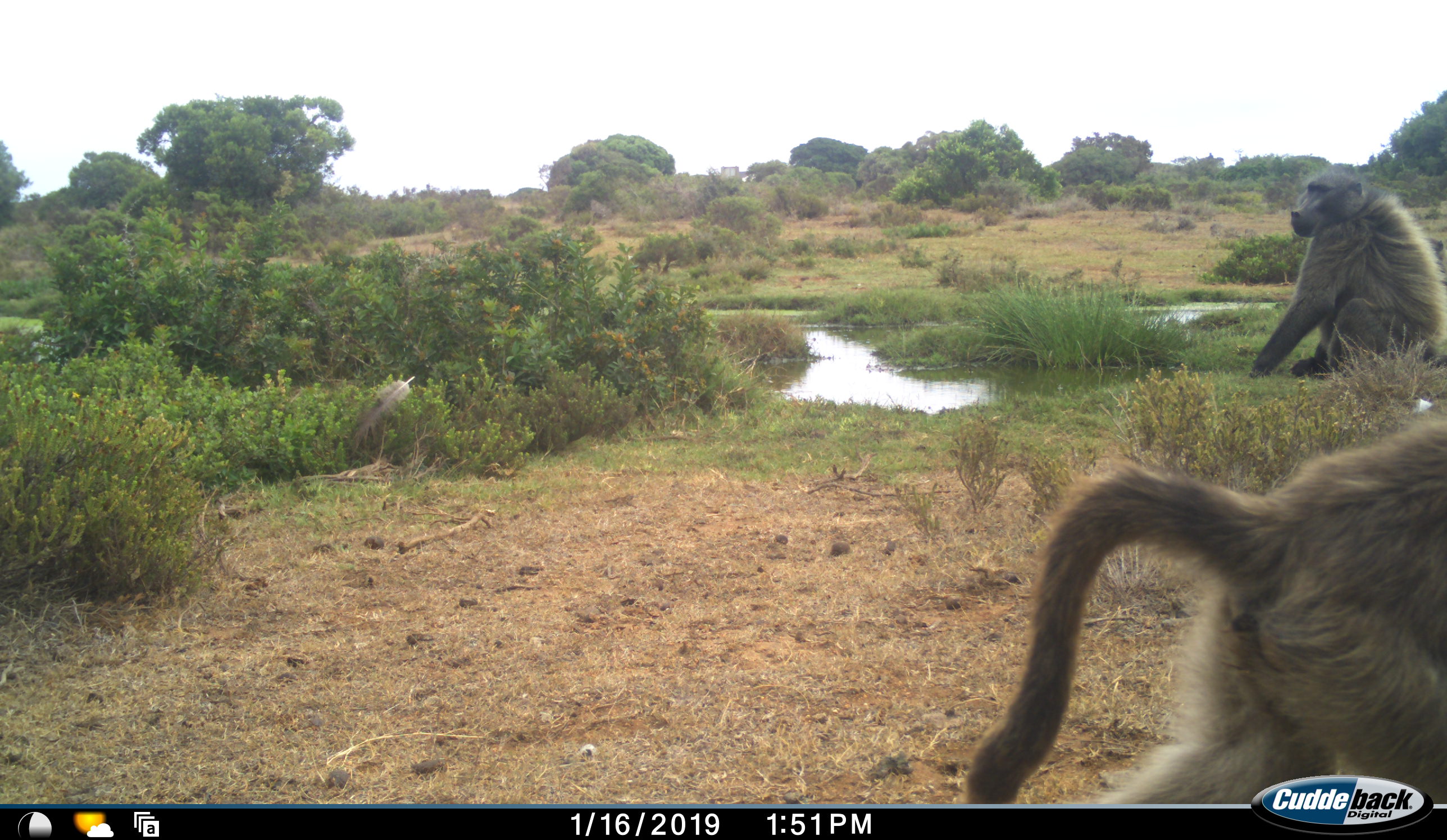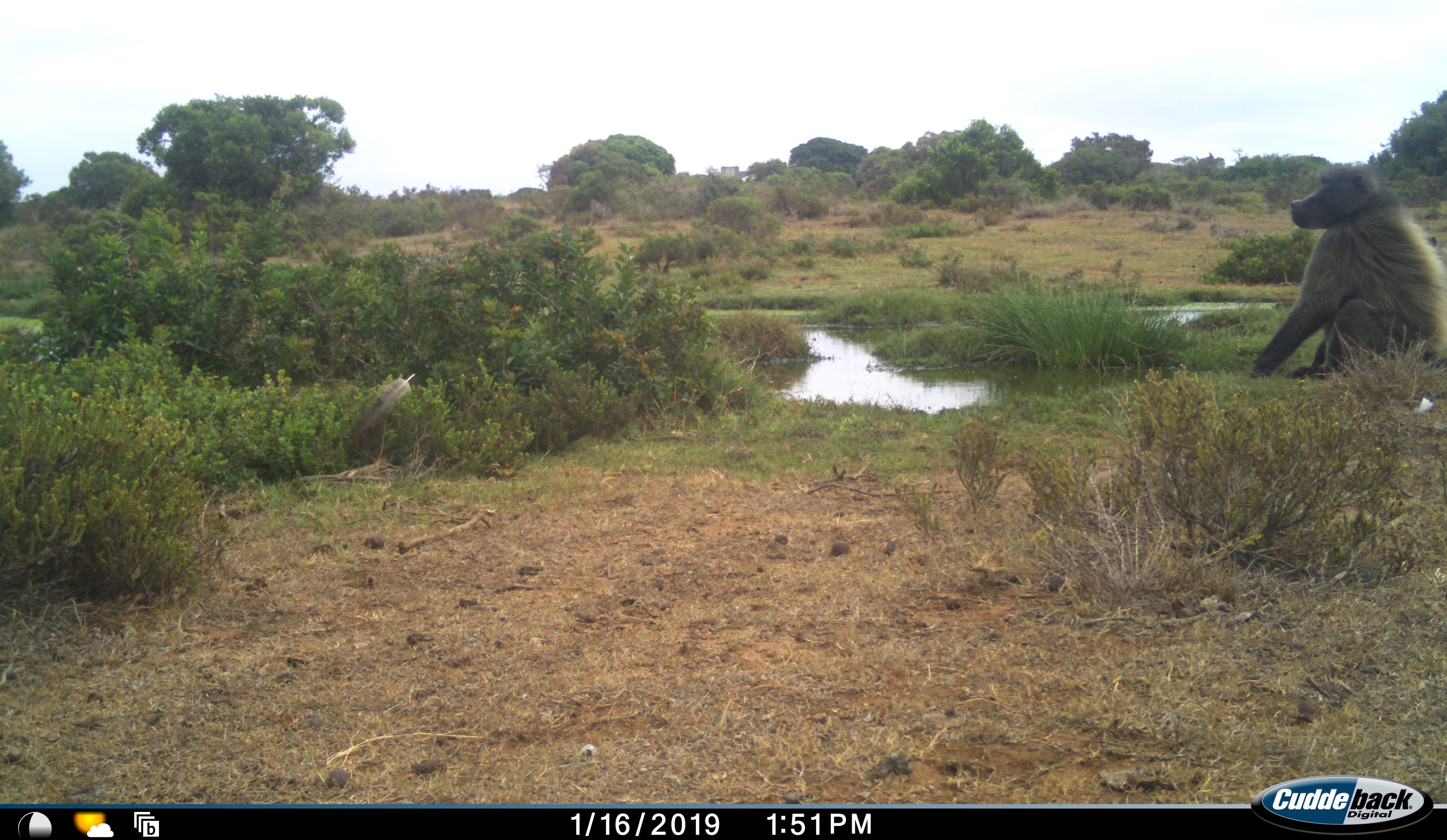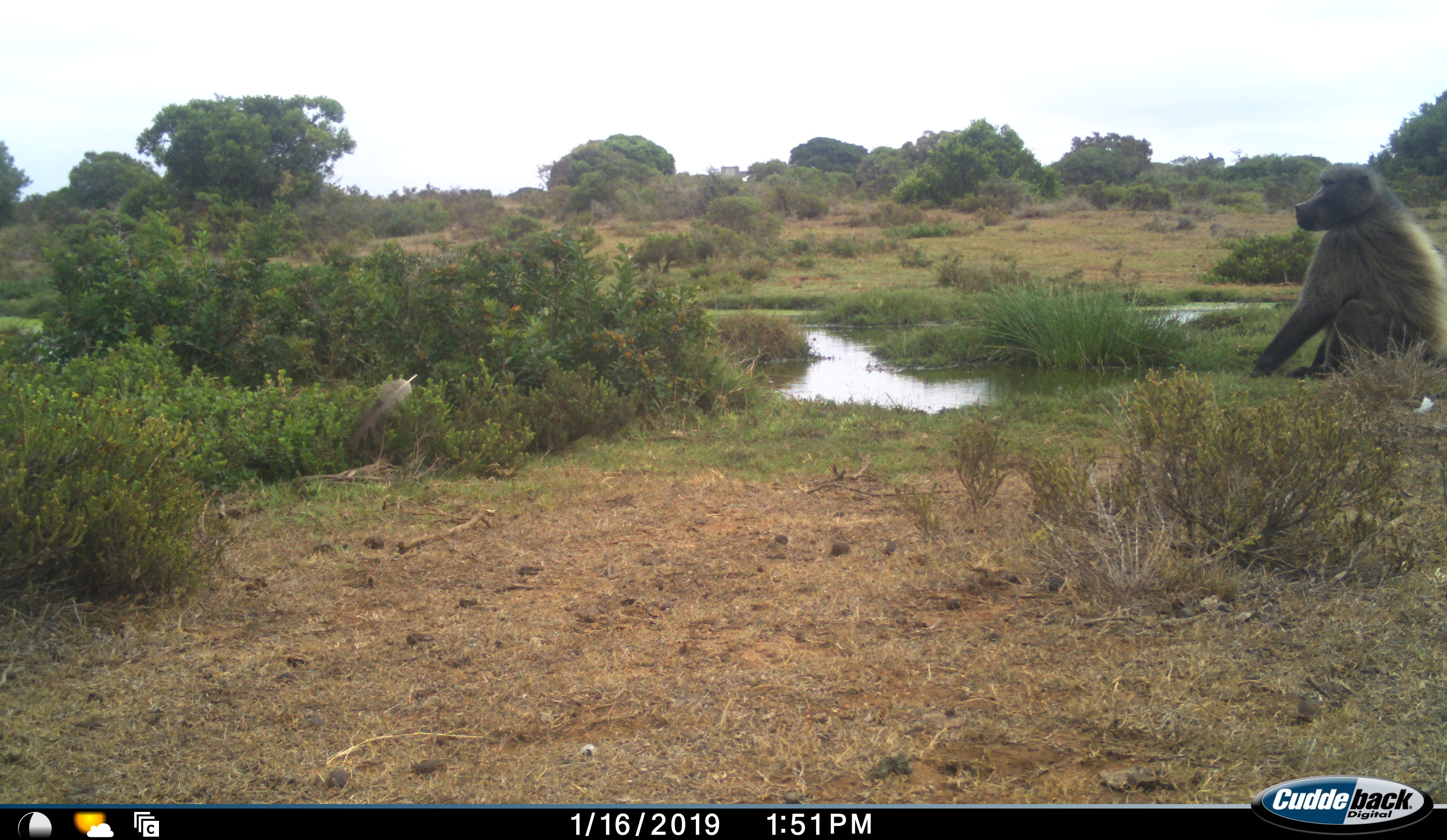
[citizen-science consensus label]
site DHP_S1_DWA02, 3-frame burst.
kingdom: Animalia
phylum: Chordata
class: Mammalia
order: Primates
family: Cercopithecidae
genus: Papio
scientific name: Papio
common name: baboon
Baboon (Papio), count 2. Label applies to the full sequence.